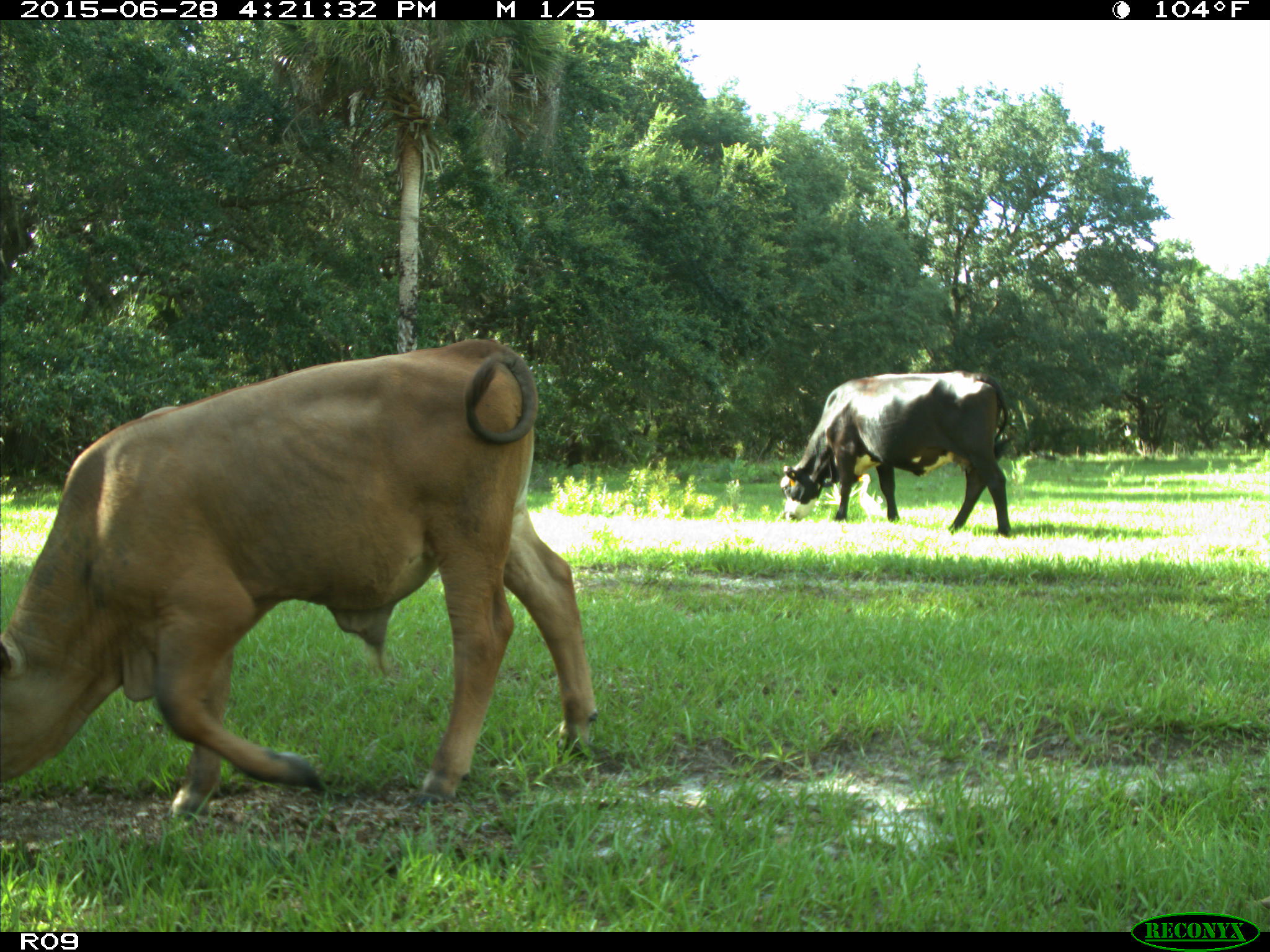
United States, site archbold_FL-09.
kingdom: Animalia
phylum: Chordata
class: Mammalia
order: Artiodactyla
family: Bovidae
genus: Bos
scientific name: Bos taurus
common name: domestic cow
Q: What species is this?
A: Bos taurus (domestic cow).